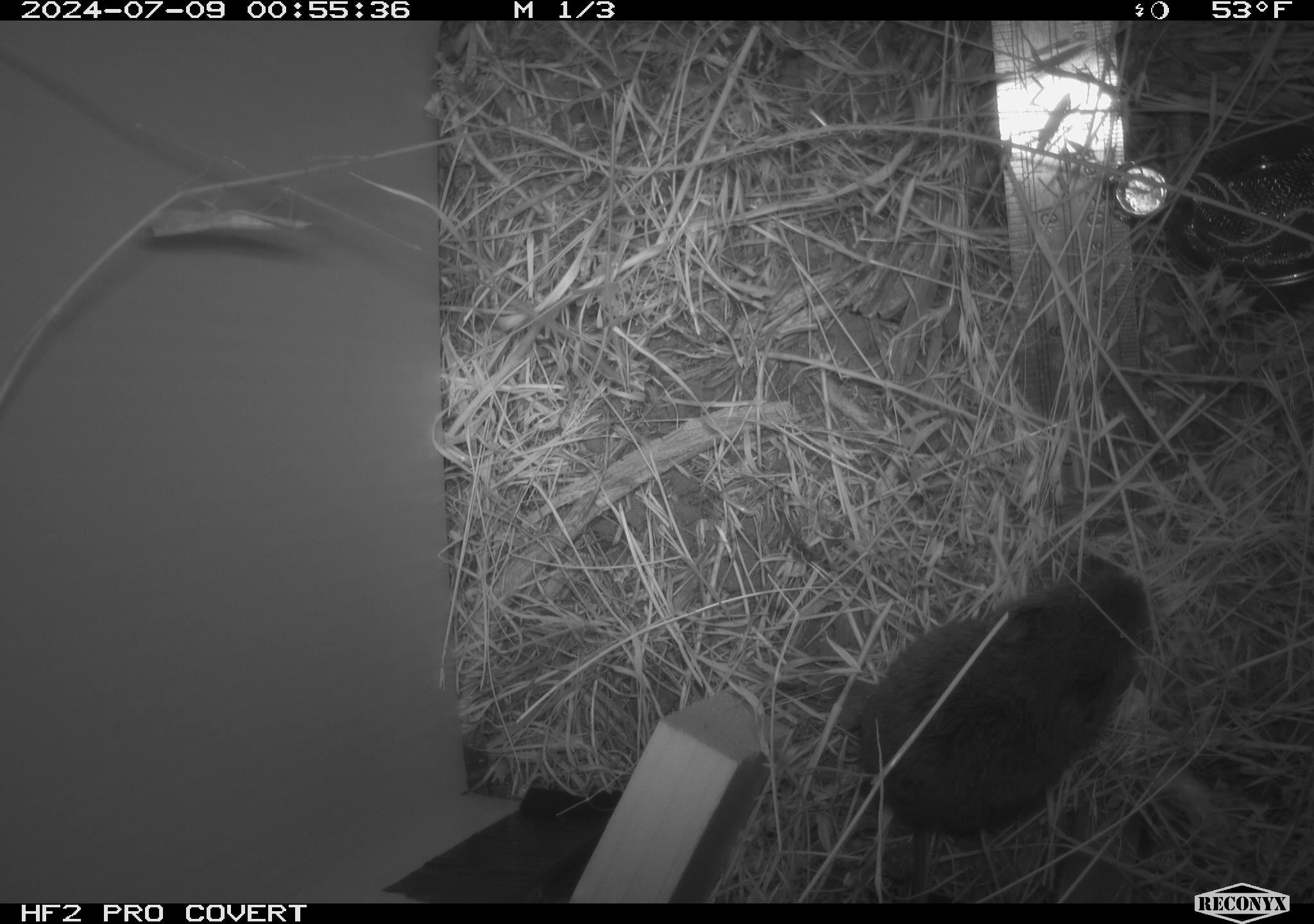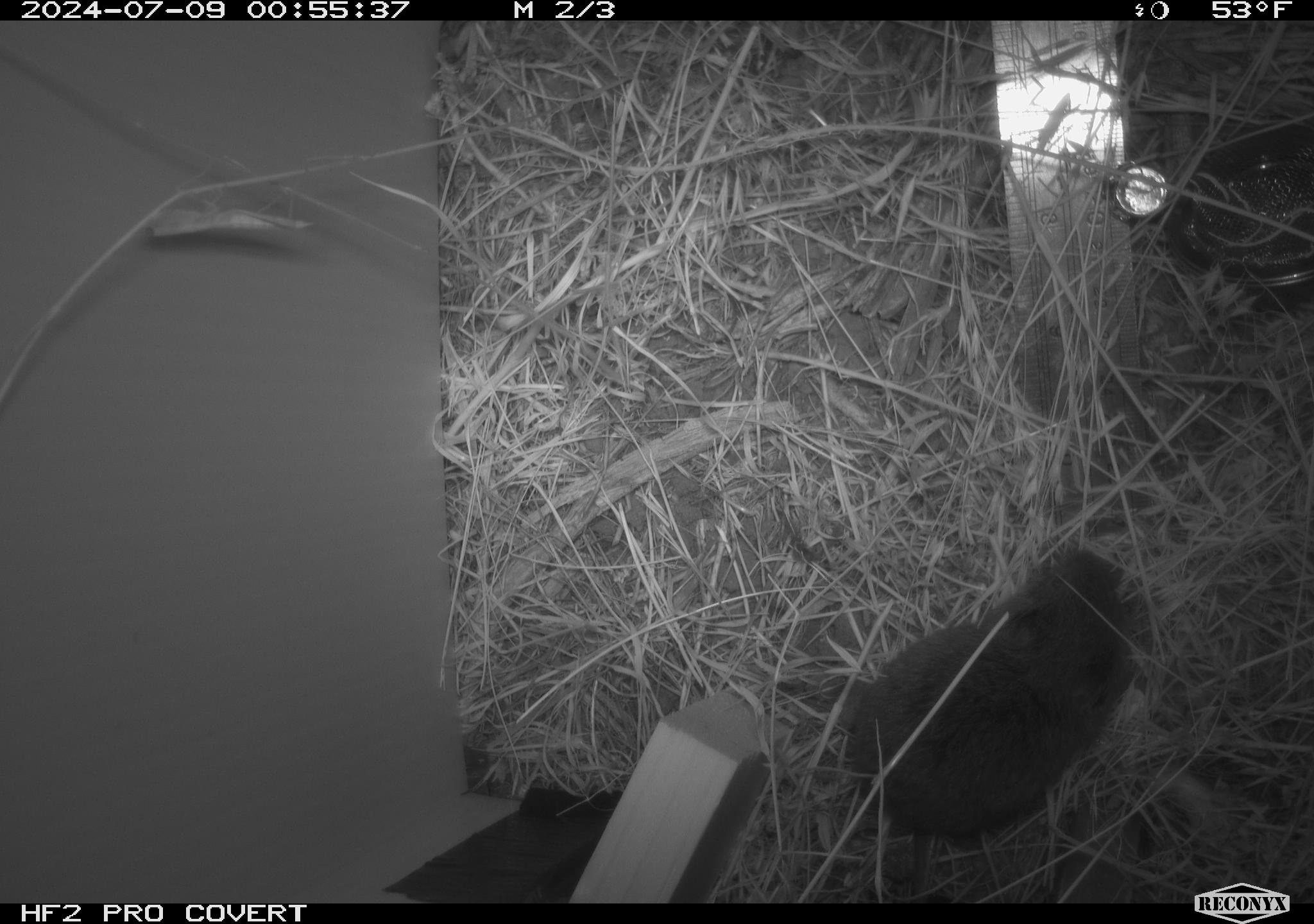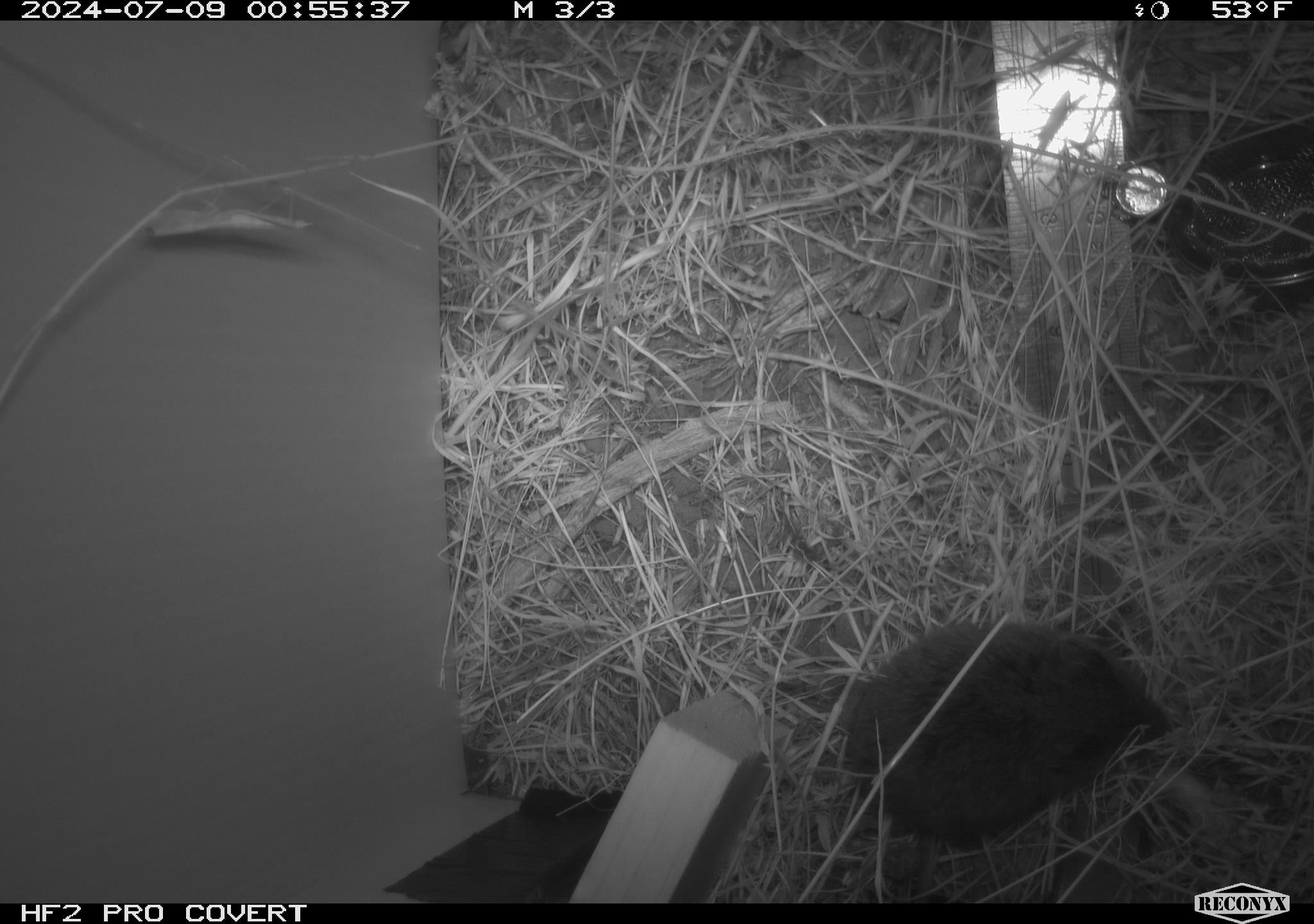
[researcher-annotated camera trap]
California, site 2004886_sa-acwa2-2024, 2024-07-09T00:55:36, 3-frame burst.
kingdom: Animalia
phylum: Chordata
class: Mammalia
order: Rodentia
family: Cricetidae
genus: Microtus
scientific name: Microtus californicus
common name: california vole